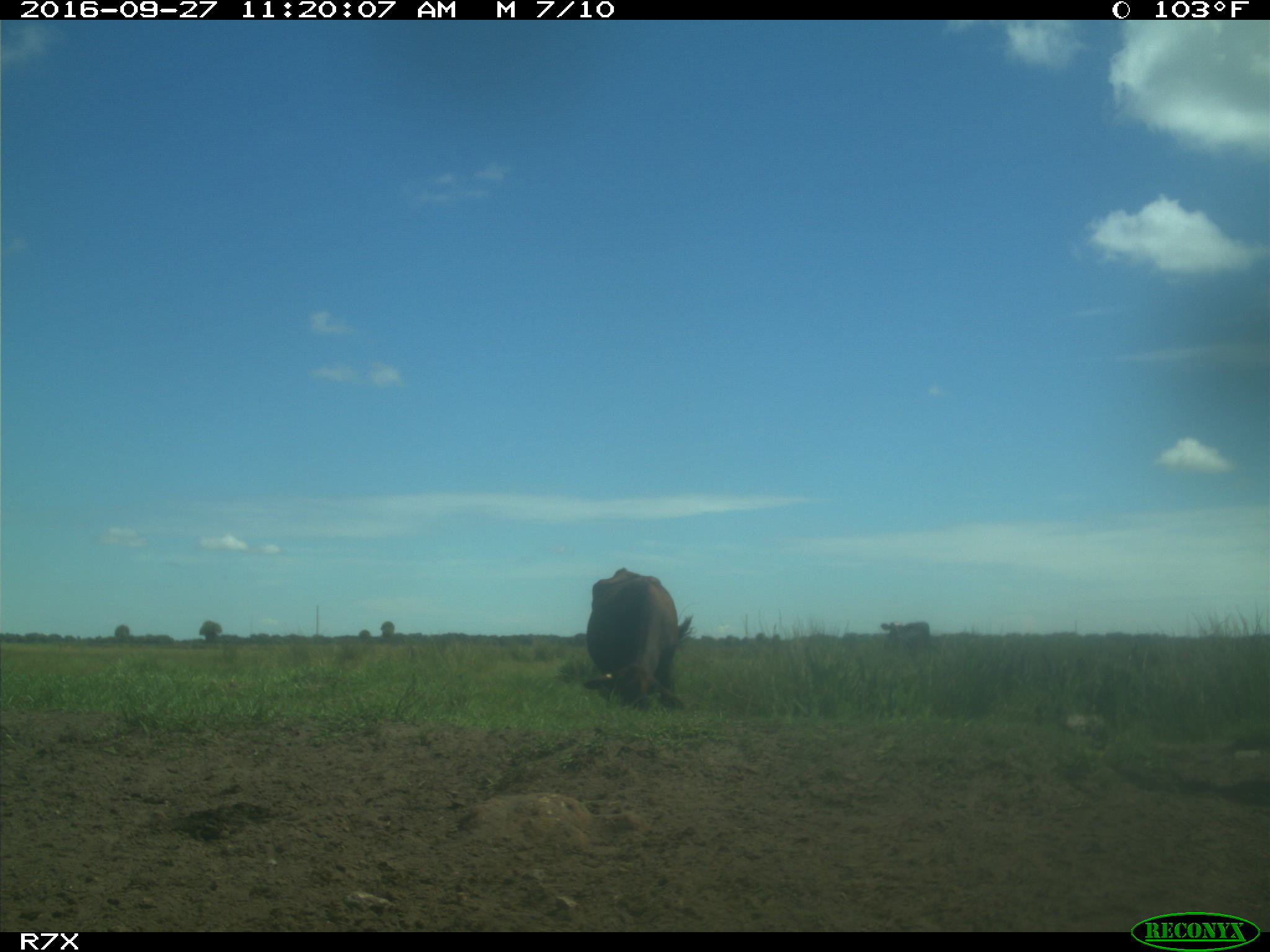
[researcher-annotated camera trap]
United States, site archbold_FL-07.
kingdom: Animalia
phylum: Chordata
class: Mammalia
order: Artiodactyla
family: Bovidae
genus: Bos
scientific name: Bos taurus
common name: domestic cow